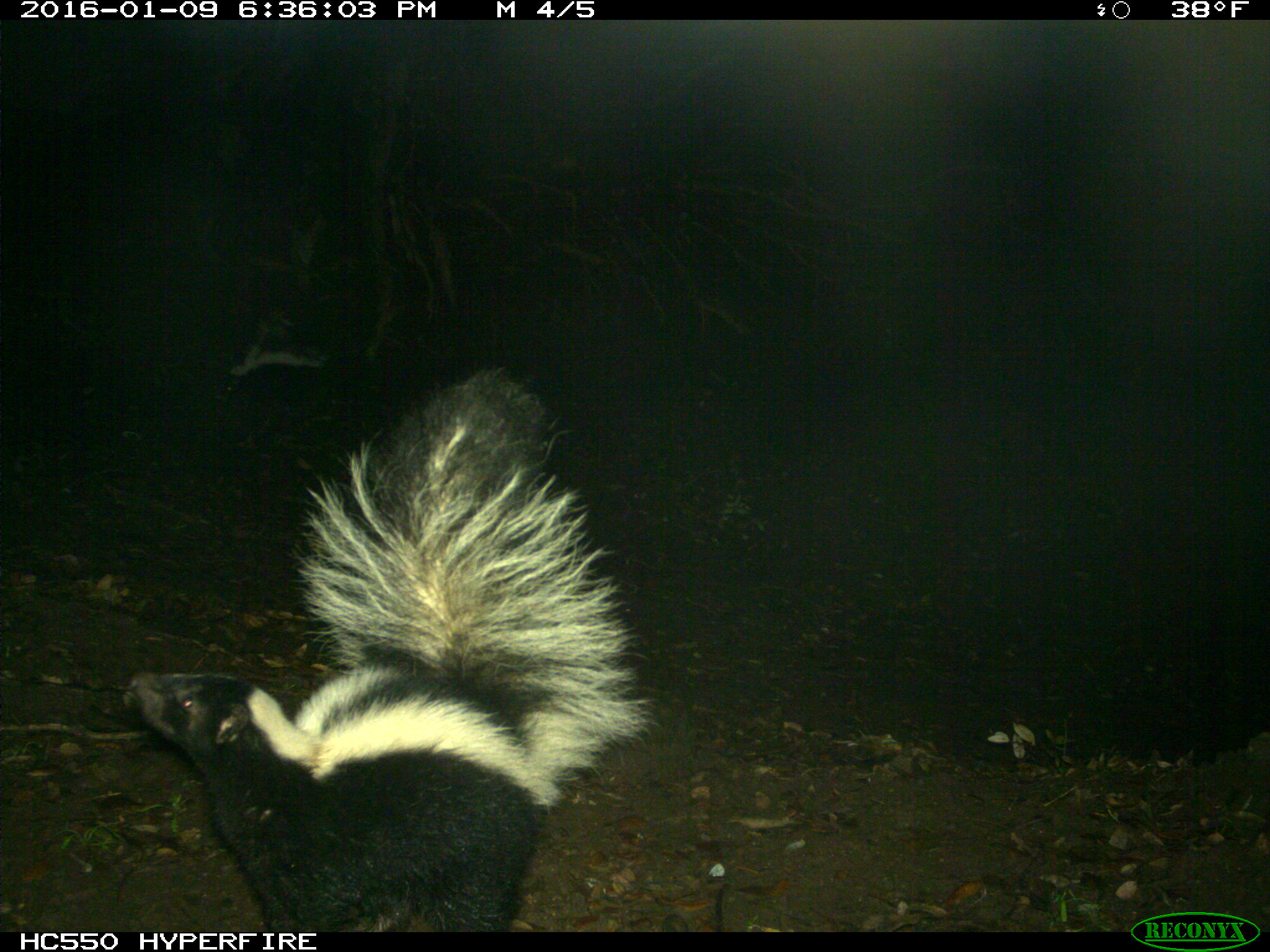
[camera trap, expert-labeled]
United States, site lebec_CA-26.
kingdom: Animalia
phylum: Chordata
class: Mammalia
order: Carnivora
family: Mephitidae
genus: Mephitis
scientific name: Mephitis mephitis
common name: striped skunk